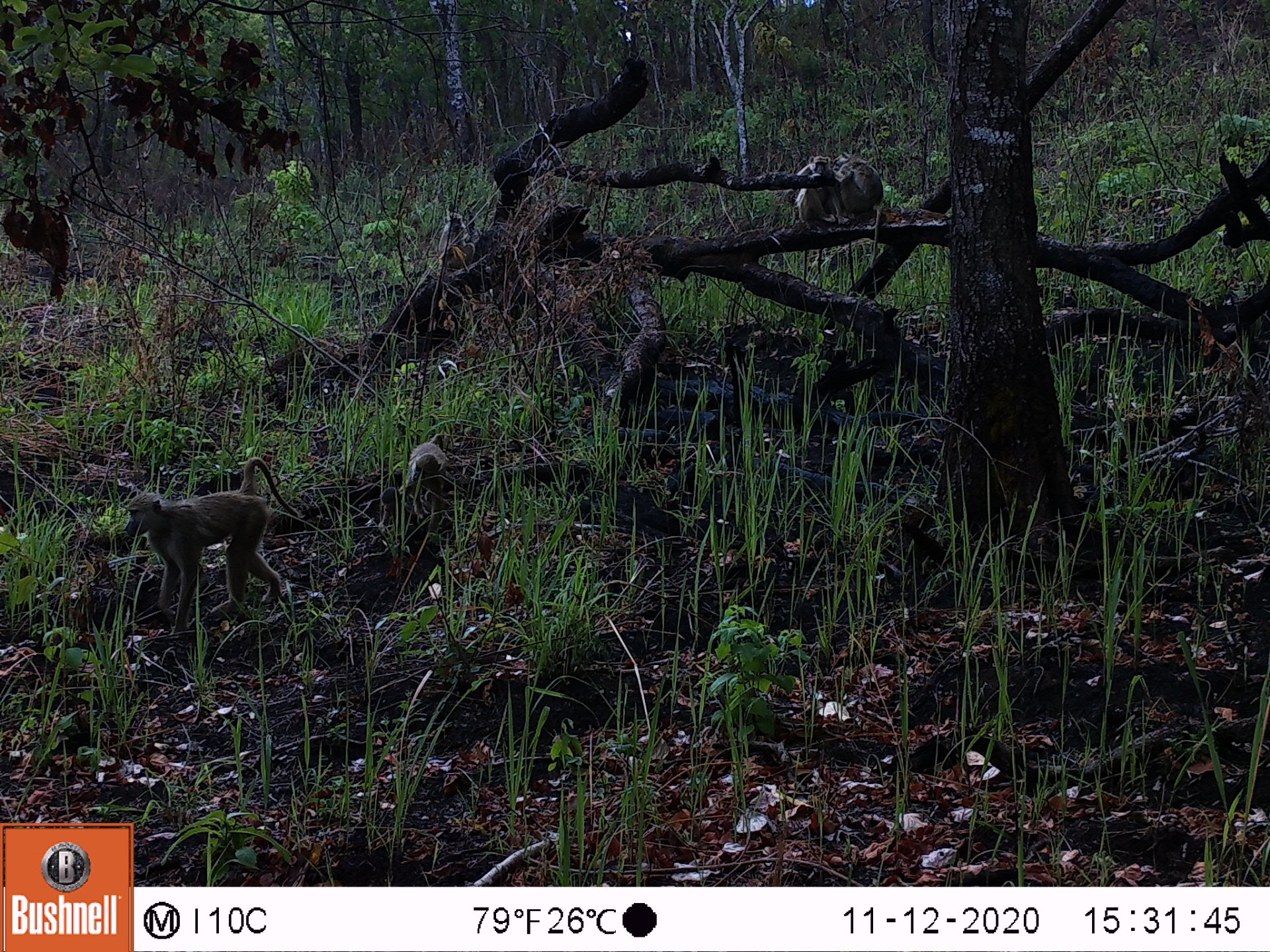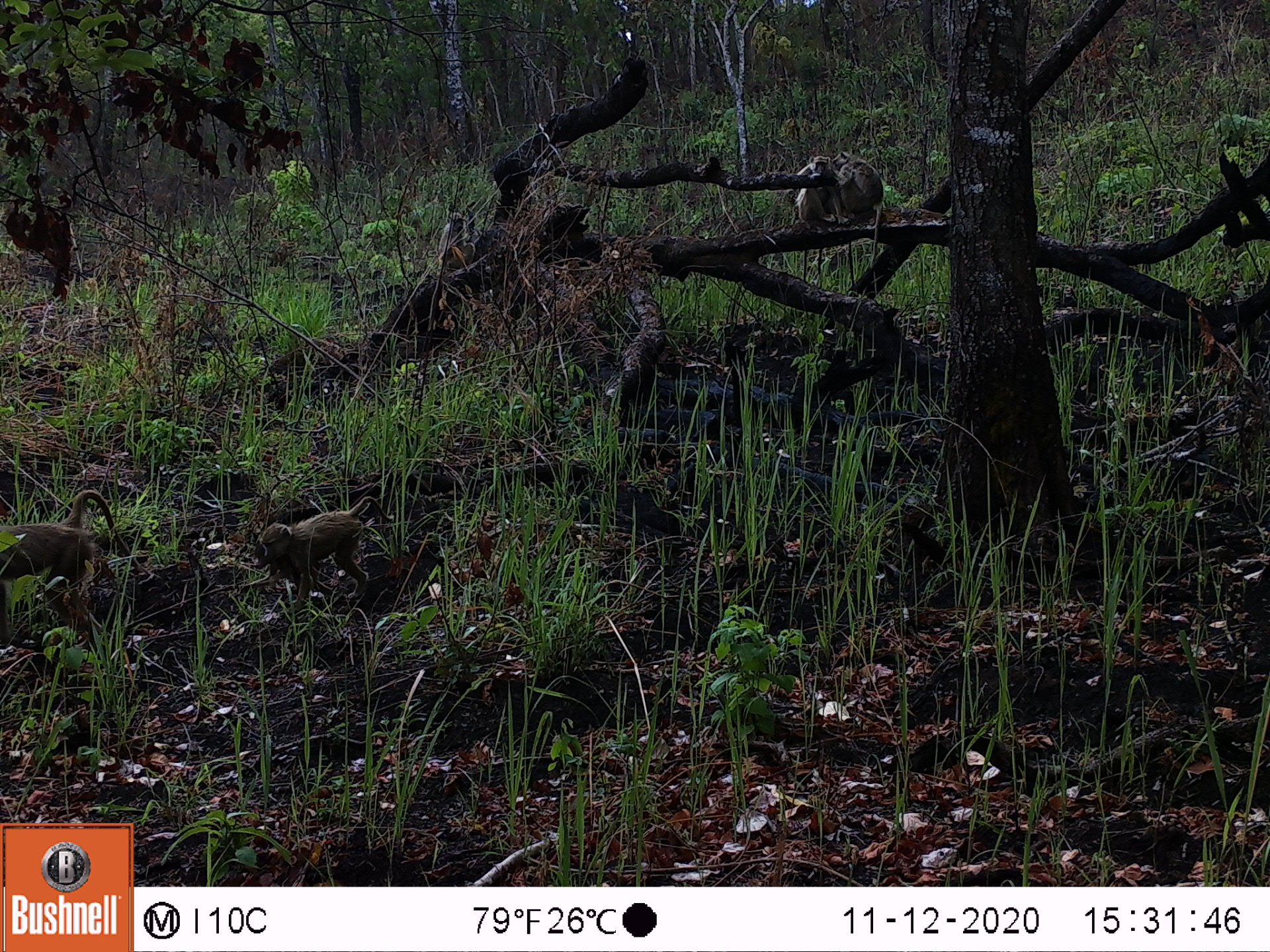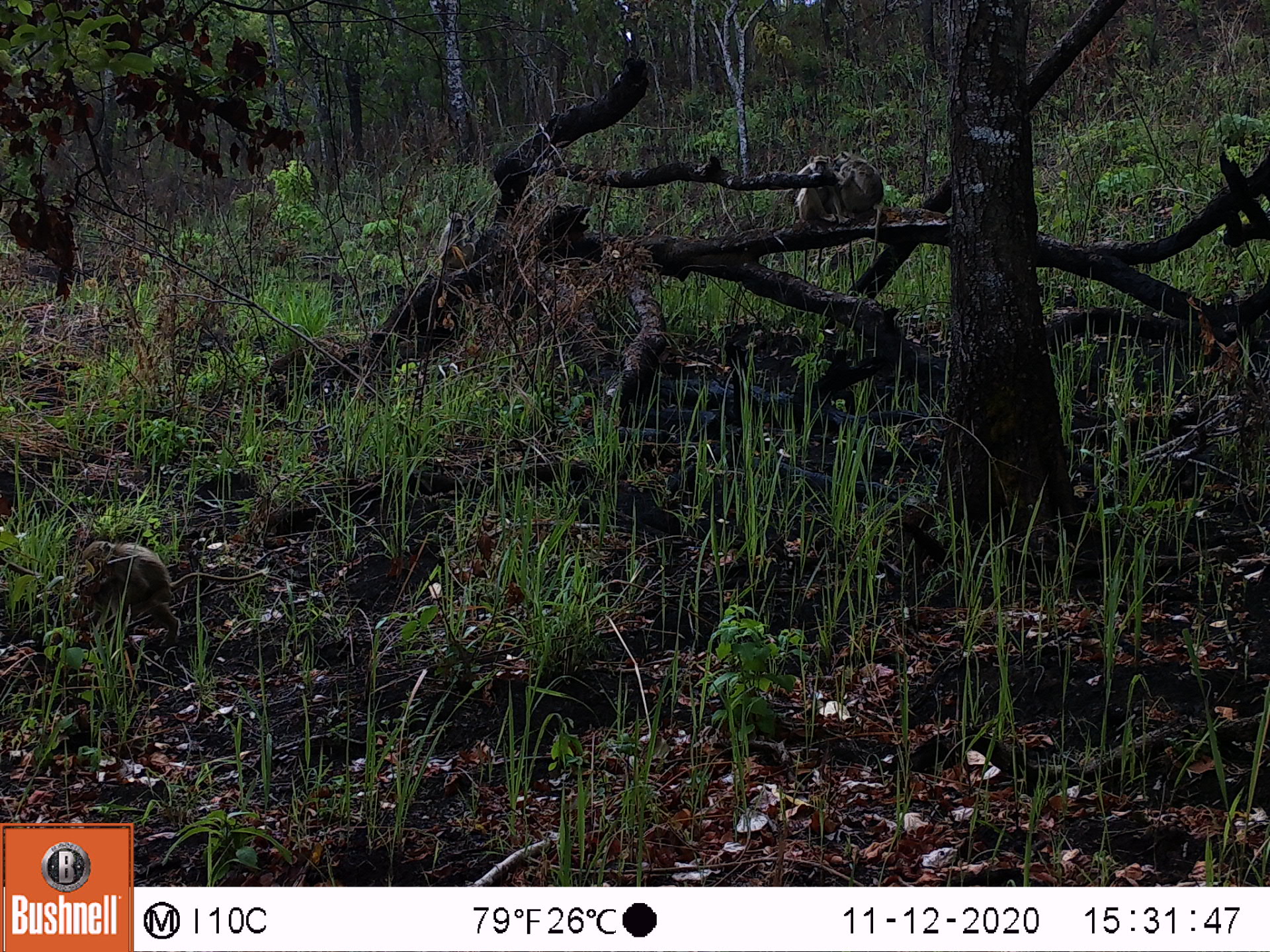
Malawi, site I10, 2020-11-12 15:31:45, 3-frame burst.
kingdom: Animalia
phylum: Chordata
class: Mammalia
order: Primates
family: Cercopithecidae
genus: Papio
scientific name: Papio cynocephalus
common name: yellow baboon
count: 3